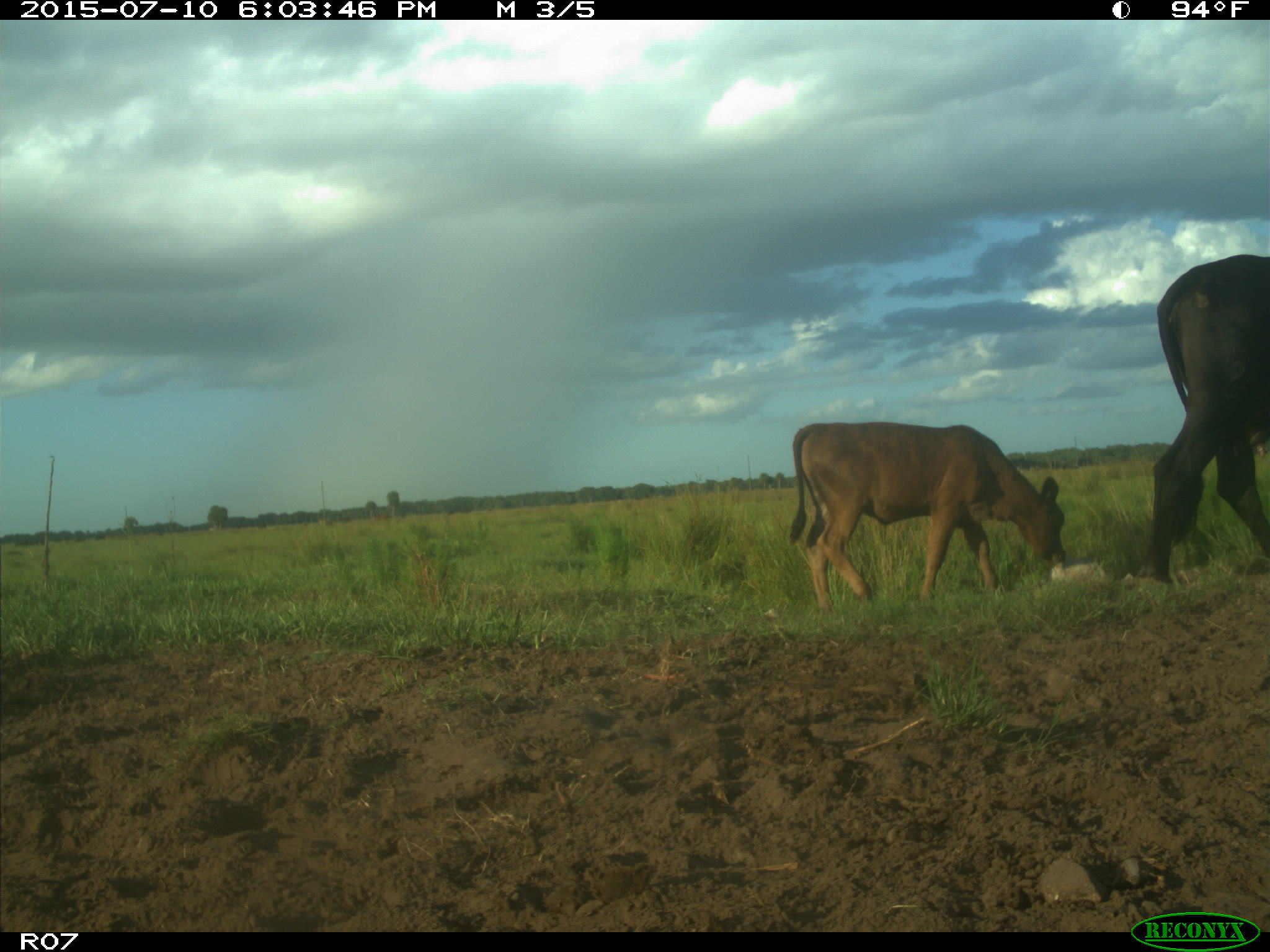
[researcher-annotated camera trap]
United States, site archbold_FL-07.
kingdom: Animalia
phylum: Chordata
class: Mammalia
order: Artiodactyla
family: Bovidae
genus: Bos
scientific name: Bos taurus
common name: domestic cow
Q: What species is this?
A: Bos taurus (domestic cow).